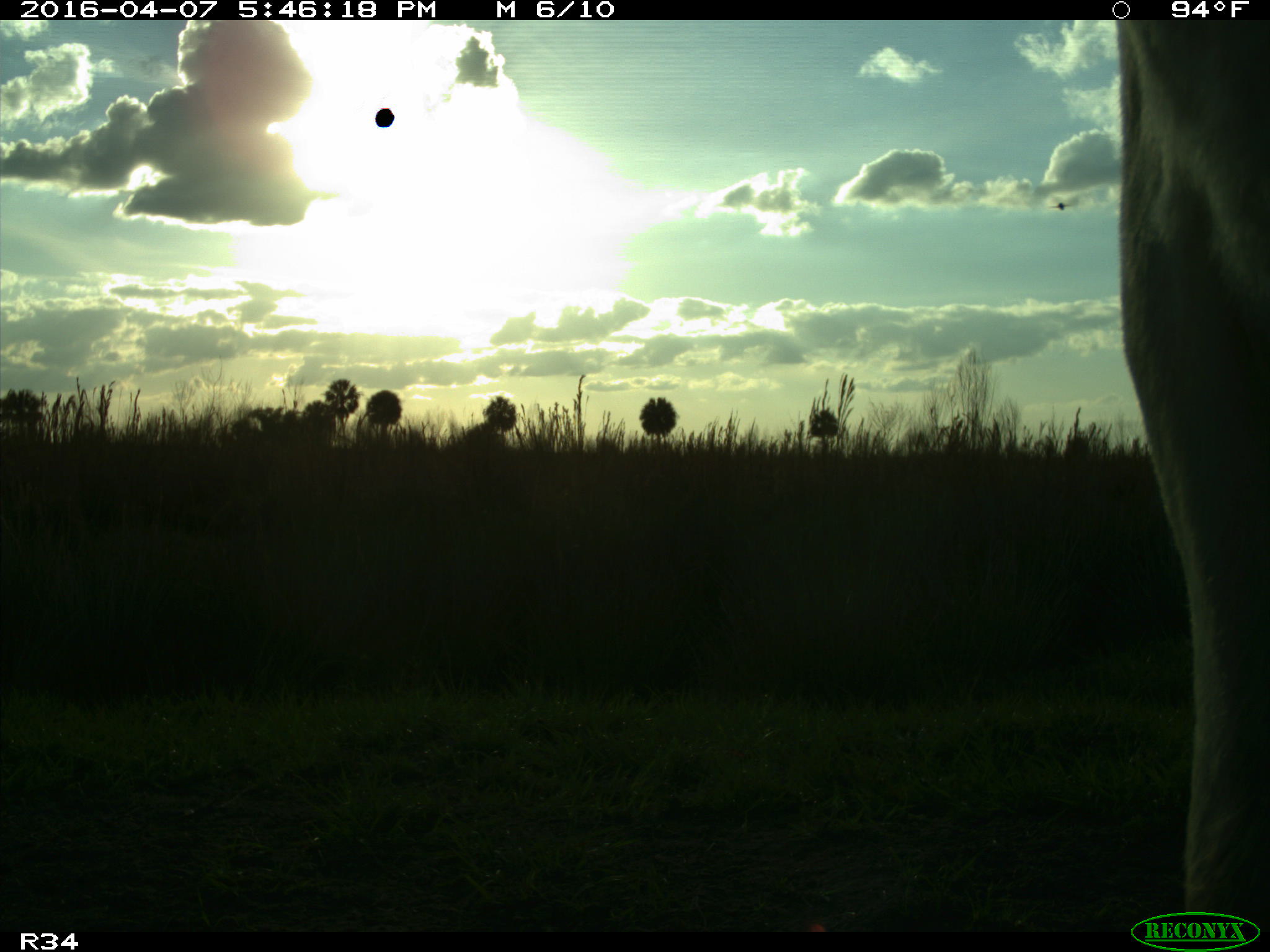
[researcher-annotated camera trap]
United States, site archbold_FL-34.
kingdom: Animalia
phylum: Chordata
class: Mammalia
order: Artiodactyla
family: Bovidae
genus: Bos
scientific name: Bos taurus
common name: domestic cow